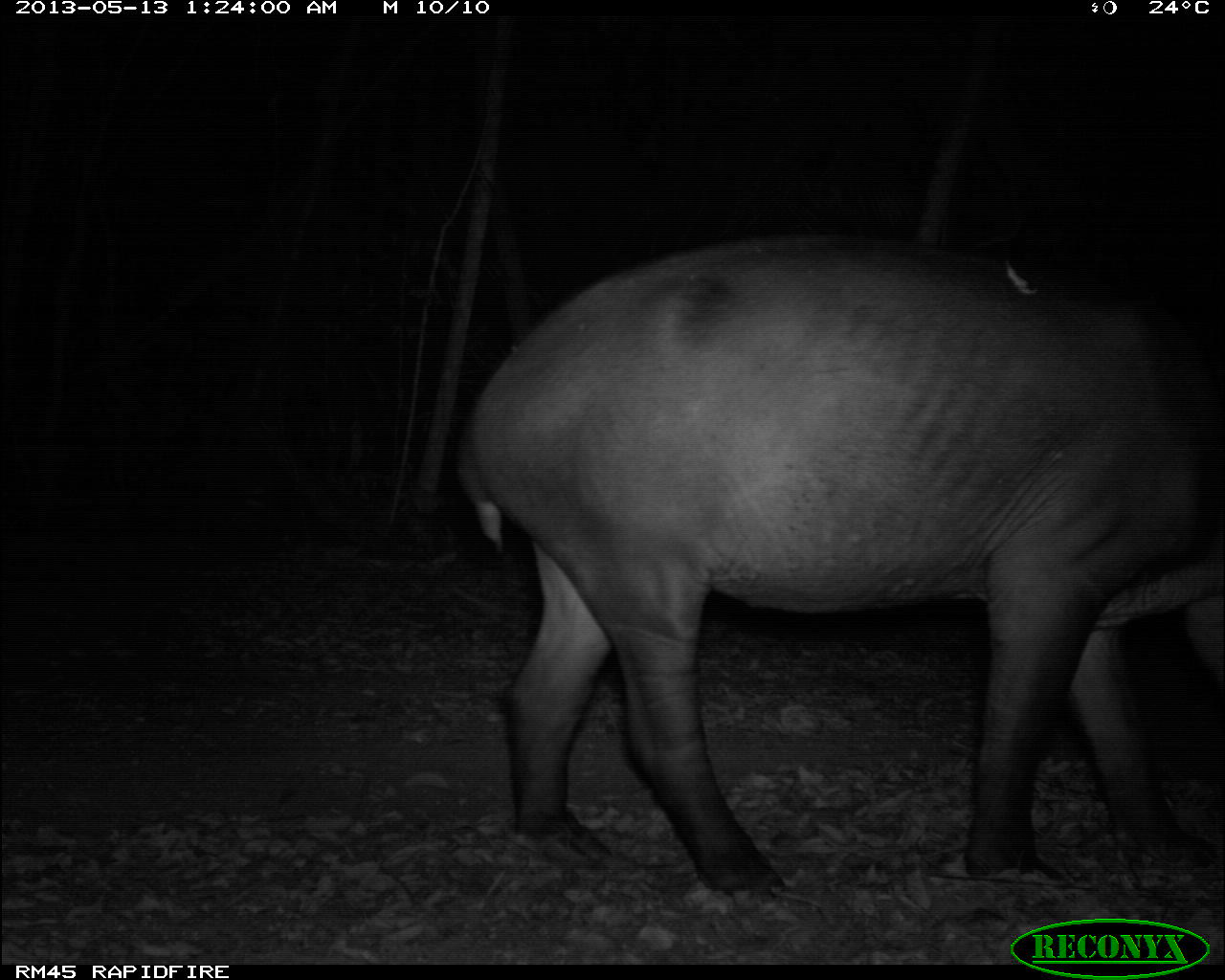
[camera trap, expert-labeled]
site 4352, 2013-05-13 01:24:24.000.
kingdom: Animalia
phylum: Chordata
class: Mammalia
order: Perissodactyla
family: Tapiridae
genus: Tapirus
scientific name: Tapirus bairdii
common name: baird's tapir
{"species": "Tapirus bairdii (baird's tapir)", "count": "2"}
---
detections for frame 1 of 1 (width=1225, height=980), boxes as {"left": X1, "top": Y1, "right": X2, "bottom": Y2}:
tapirus bairdii: {"left": 458, "top": 234, "right": 1225, "bottom": 902}